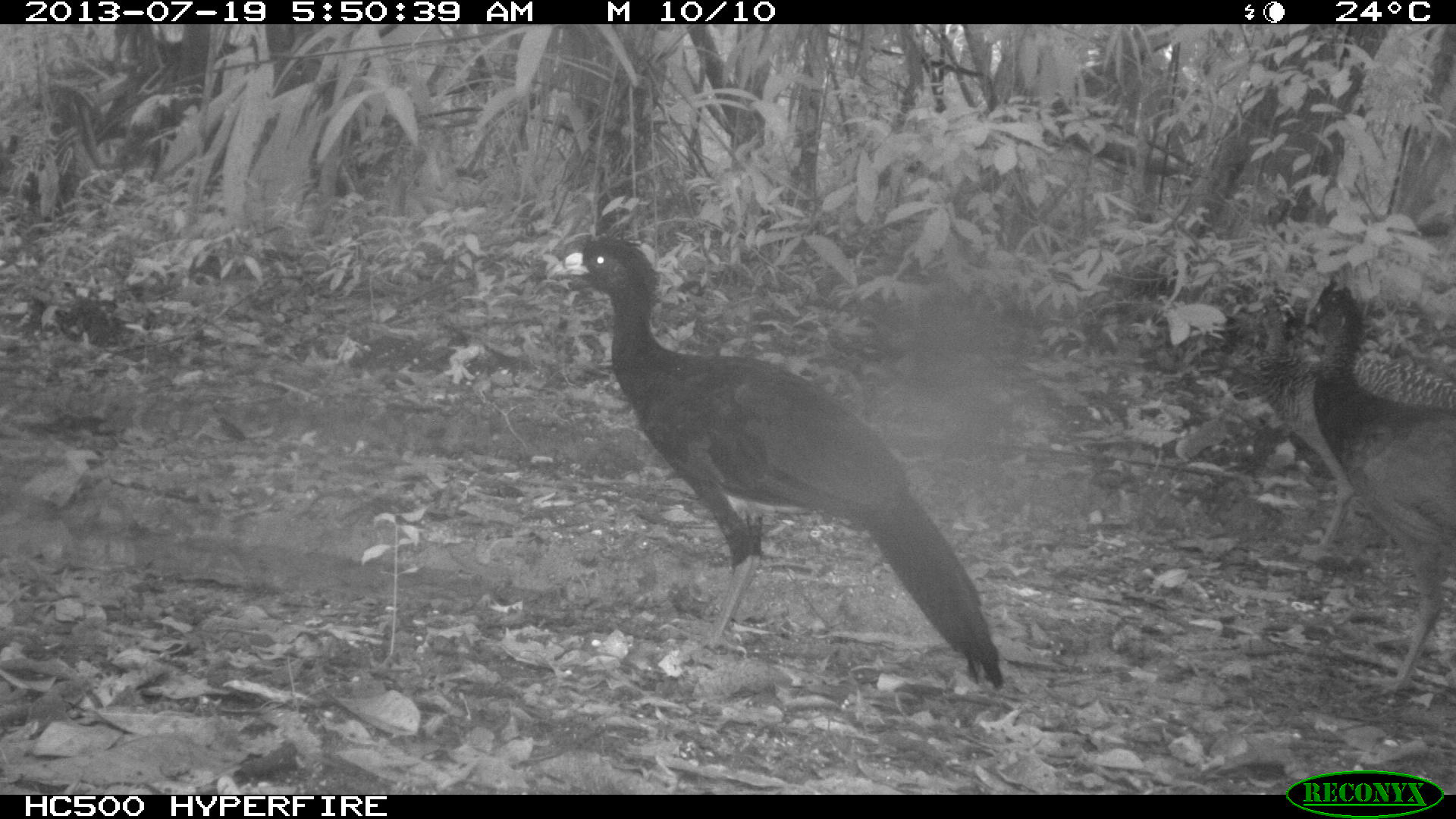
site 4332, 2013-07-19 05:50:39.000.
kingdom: Animalia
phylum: Chordata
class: Aves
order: Galliformes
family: Cracidae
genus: Crax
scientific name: Crax rubra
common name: great curassow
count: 2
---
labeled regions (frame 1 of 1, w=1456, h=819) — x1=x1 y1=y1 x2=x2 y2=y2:
crax rubra: x1=542 y1=213 x2=1004 y2=695; x1=1301 y1=278 x2=1456 y2=705; x1=1235 y1=277 x2=1456 y2=563